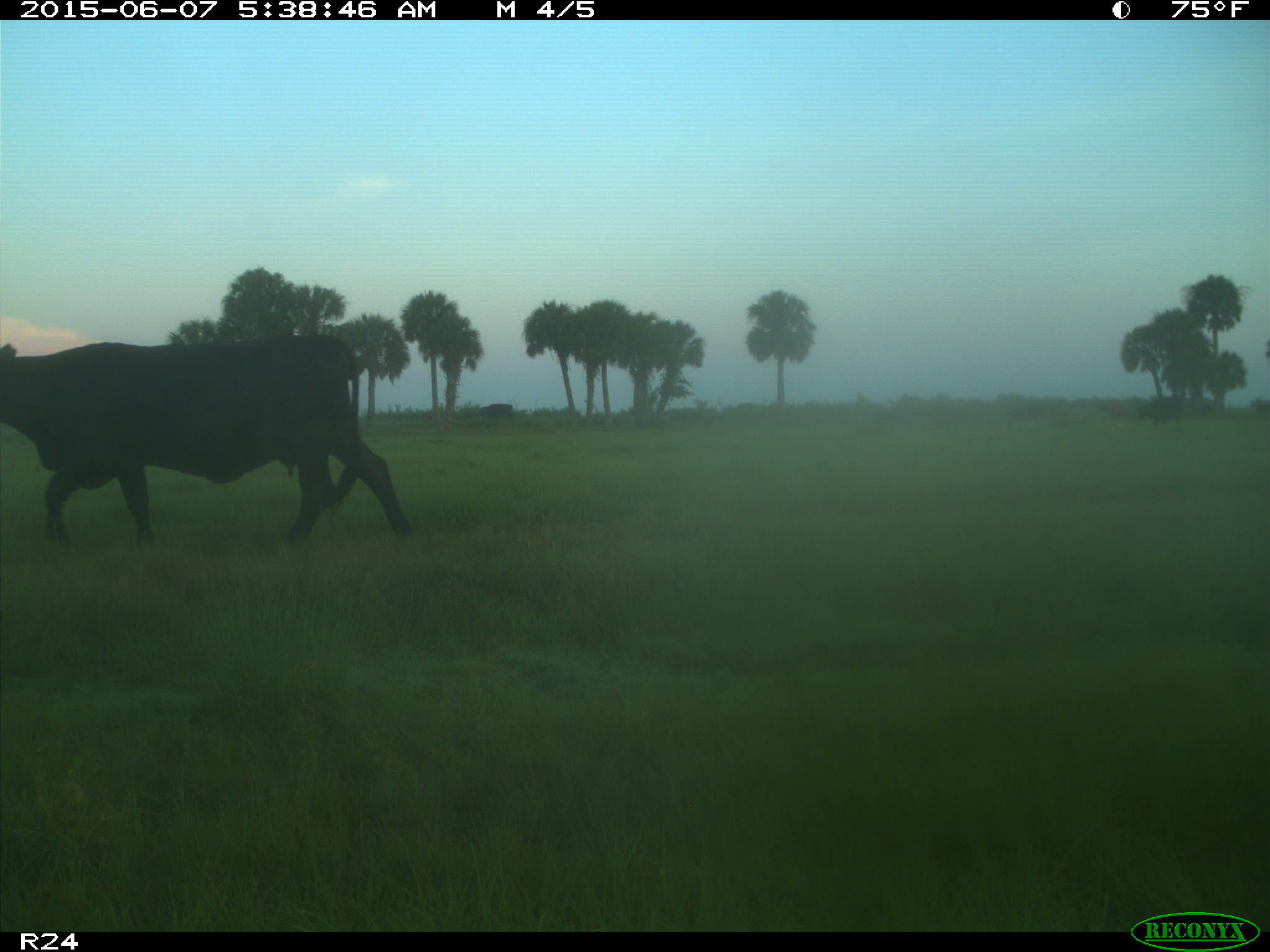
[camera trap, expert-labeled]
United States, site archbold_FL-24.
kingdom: Animalia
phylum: Chordata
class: Mammalia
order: Artiodactyla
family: Bovidae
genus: Bos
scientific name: Bos taurus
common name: domestic cow